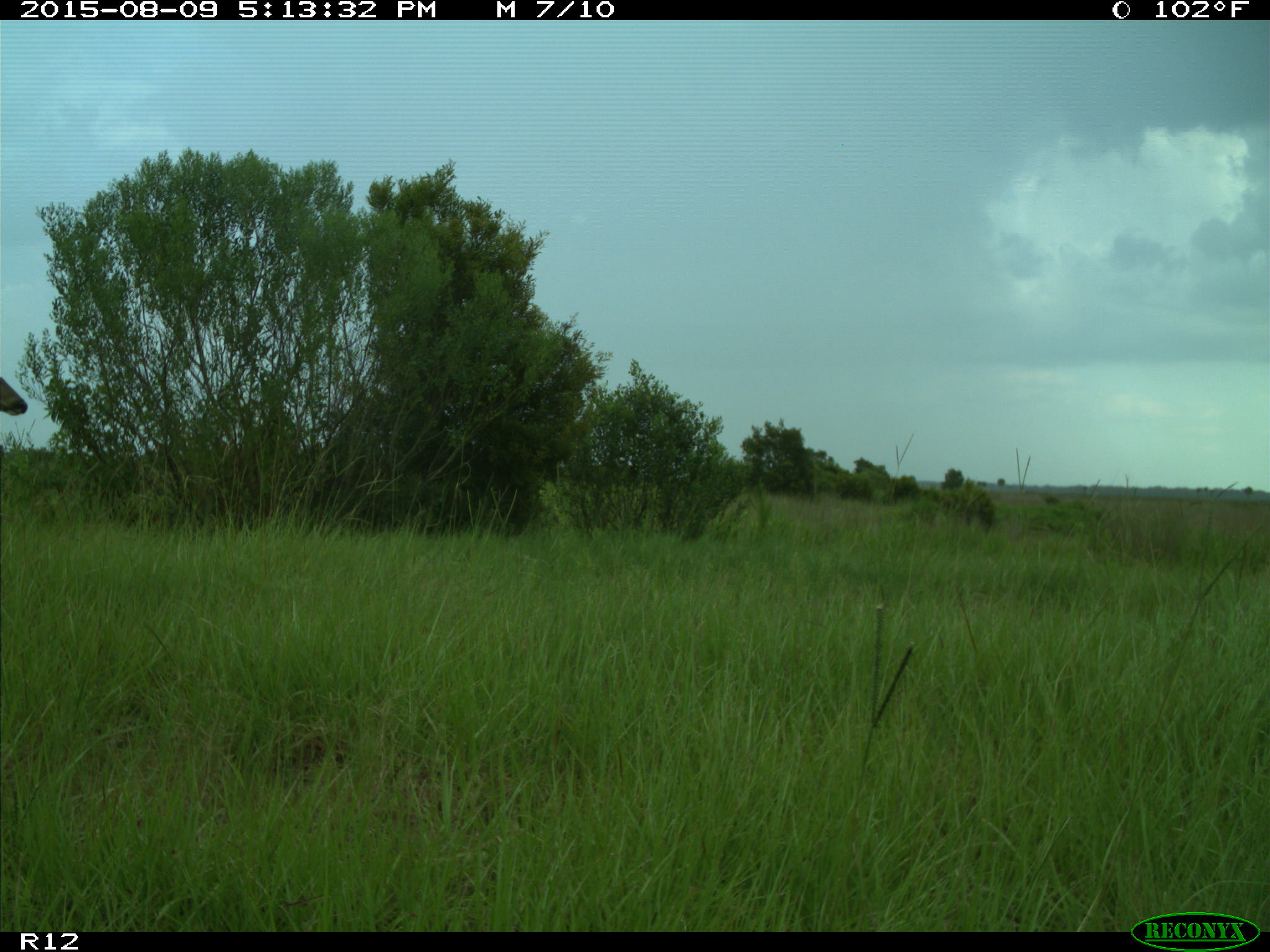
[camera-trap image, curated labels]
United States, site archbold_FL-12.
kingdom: Animalia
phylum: Chordata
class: Mammalia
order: Artiodactyla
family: Cervidae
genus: Odocoileus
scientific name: Odocoileus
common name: deer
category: unidentified deer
Unidentified deer (deer) (Odocoileus).